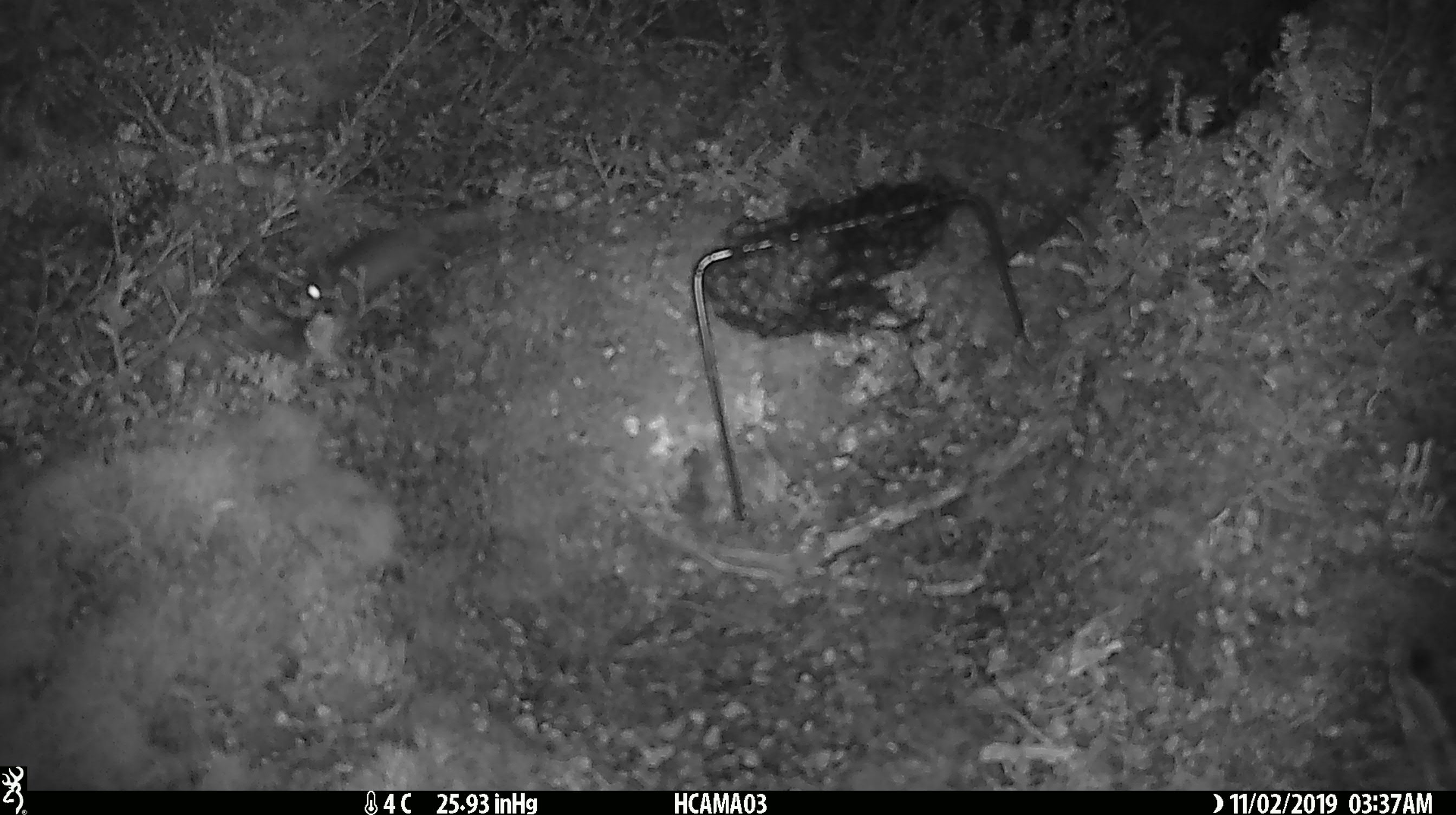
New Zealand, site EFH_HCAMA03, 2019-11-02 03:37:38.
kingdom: Animalia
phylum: Chordata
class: Mammalia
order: Rodentia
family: Muridae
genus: Mus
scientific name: Mus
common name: mouse